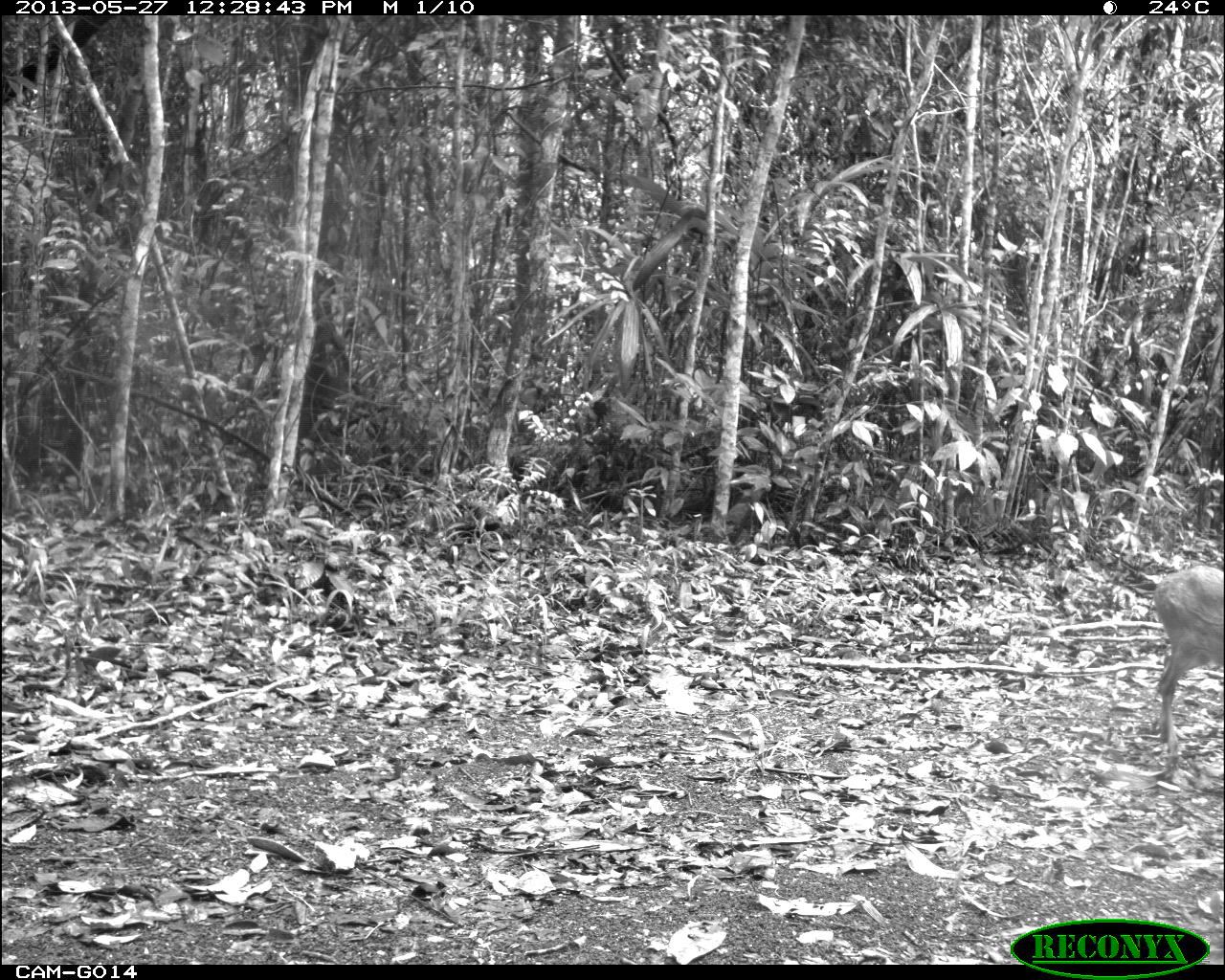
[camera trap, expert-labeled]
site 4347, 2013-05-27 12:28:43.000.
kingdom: Animalia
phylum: Chordata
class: Mammalia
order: Artiodactyla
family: Cervidae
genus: Odocoileus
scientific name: Odocoileus virginianus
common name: white-tailed deer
Odocoileus virginianus (white-tailed deer), count 1.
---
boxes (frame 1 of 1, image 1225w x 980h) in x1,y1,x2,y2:
odocoileus virginianus: 1151,564,1224,767